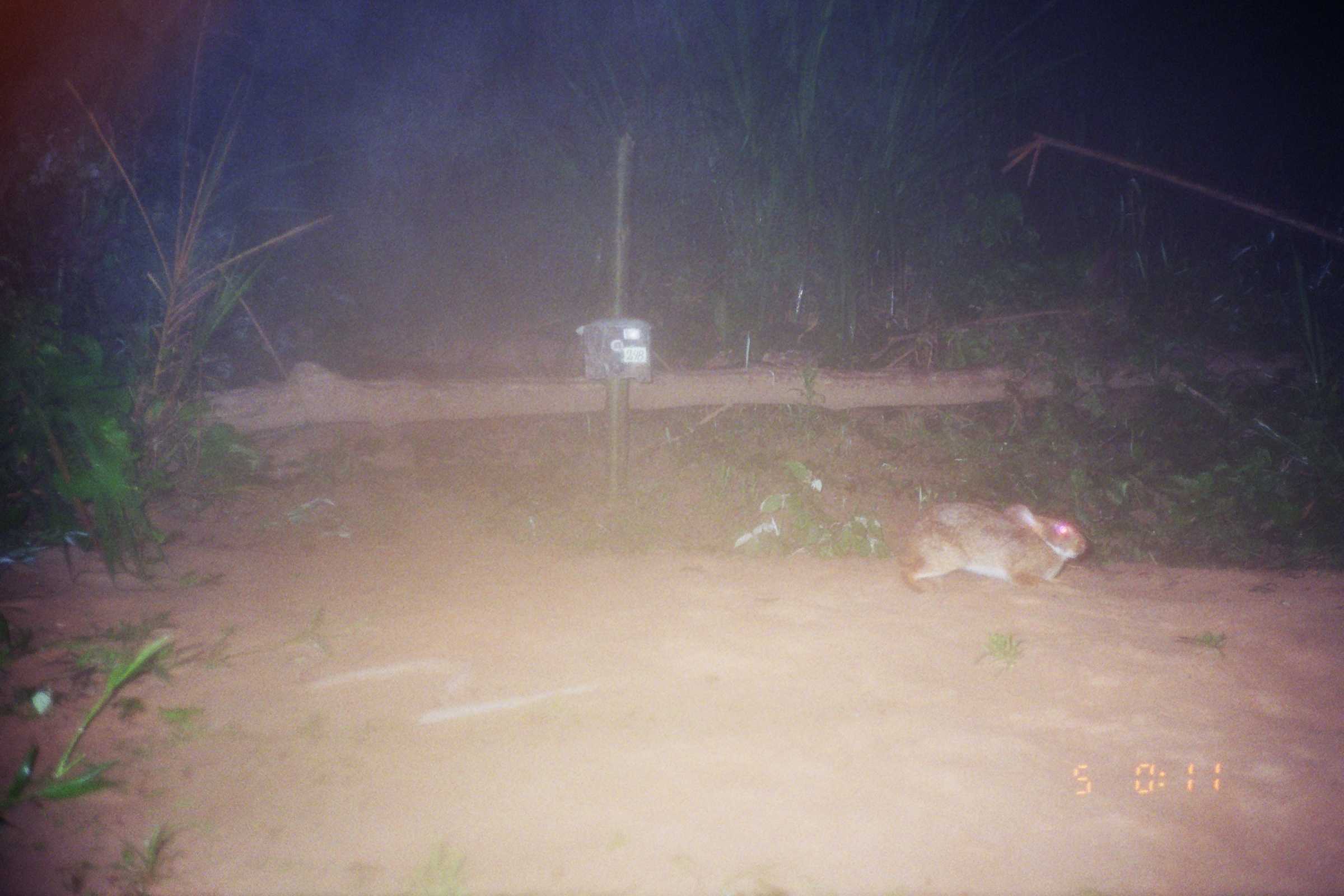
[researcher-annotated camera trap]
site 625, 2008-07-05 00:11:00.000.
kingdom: Animalia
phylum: Chordata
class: Mammalia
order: Lagomorpha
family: Leporidae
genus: Sylvilagus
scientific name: Sylvilagus brasiliensis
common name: tapeti